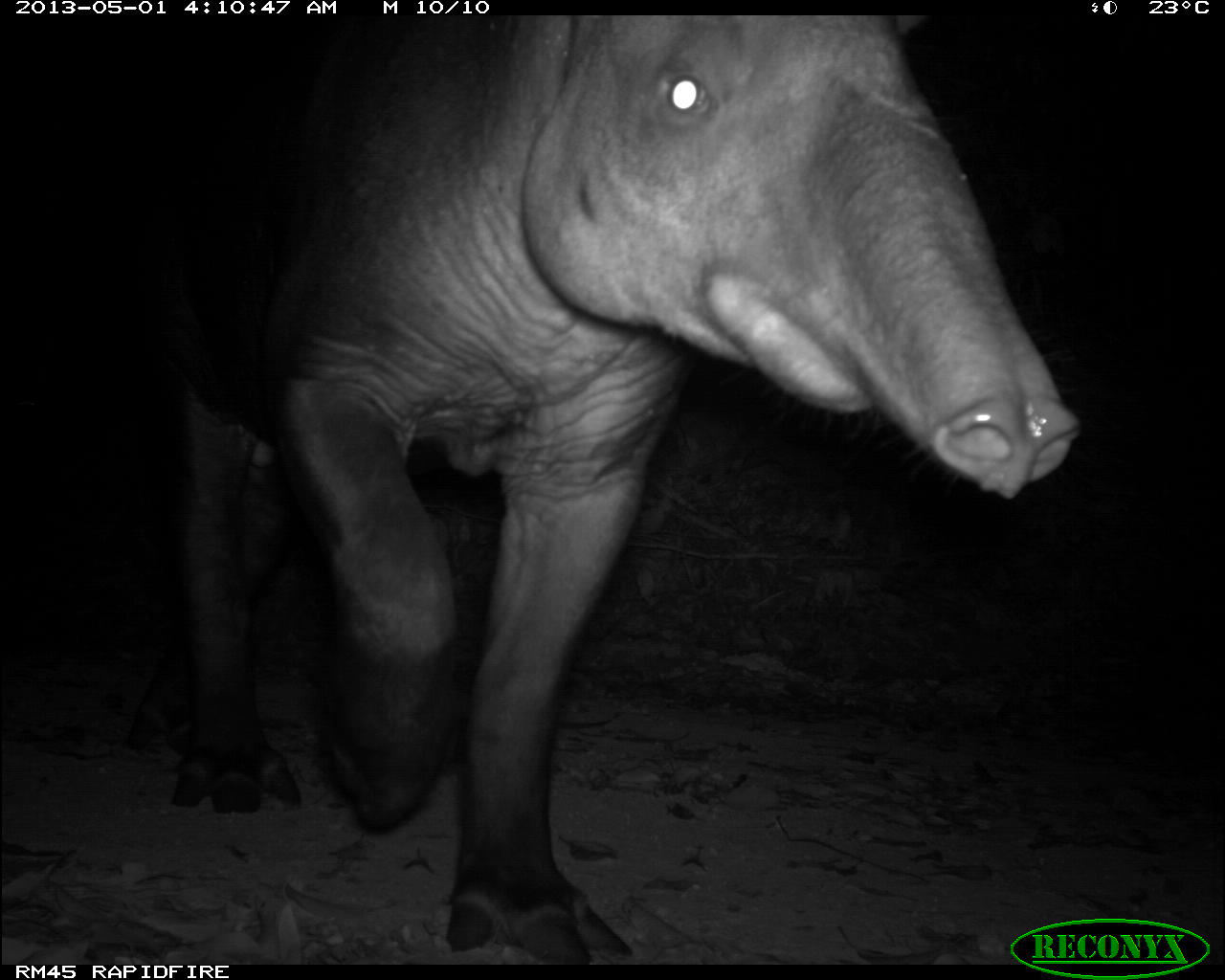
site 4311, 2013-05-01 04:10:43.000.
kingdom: Animalia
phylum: Chordata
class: Mammalia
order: Perissodactyla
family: Tapiridae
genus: Tapirus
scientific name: Tapirus bairdii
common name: baird's tapir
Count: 1.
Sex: male.